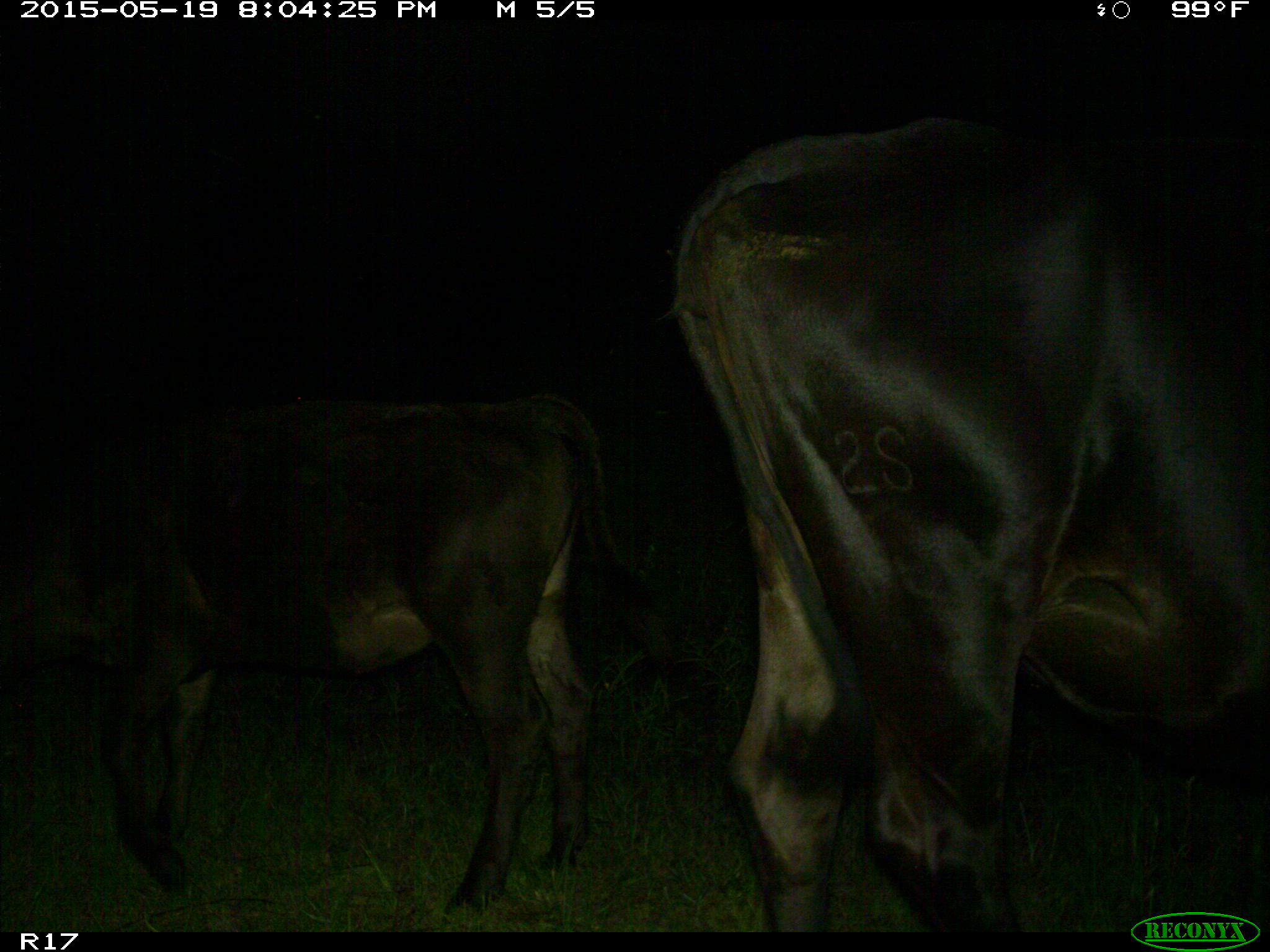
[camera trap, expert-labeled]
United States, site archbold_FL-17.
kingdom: Animalia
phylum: Chordata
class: Mammalia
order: Artiodactyla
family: Bovidae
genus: Bos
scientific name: Bos taurus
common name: domestic cow